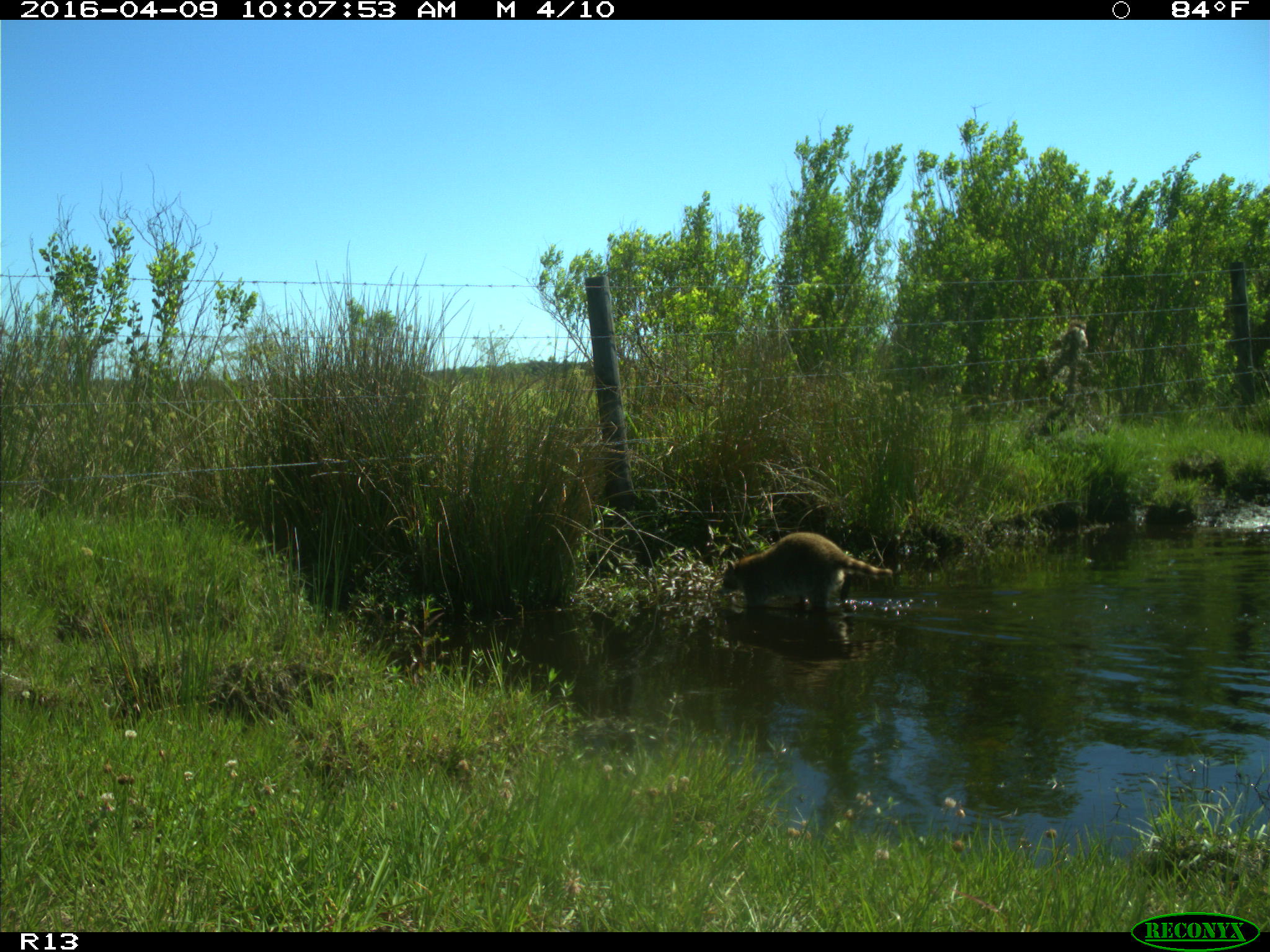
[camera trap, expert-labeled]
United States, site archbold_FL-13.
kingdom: Animalia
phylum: Chordata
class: Mammalia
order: Carnivora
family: Procyonidae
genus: Procyon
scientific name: Procyon lotor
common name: common raccoon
Procyon lotor (common raccoon).